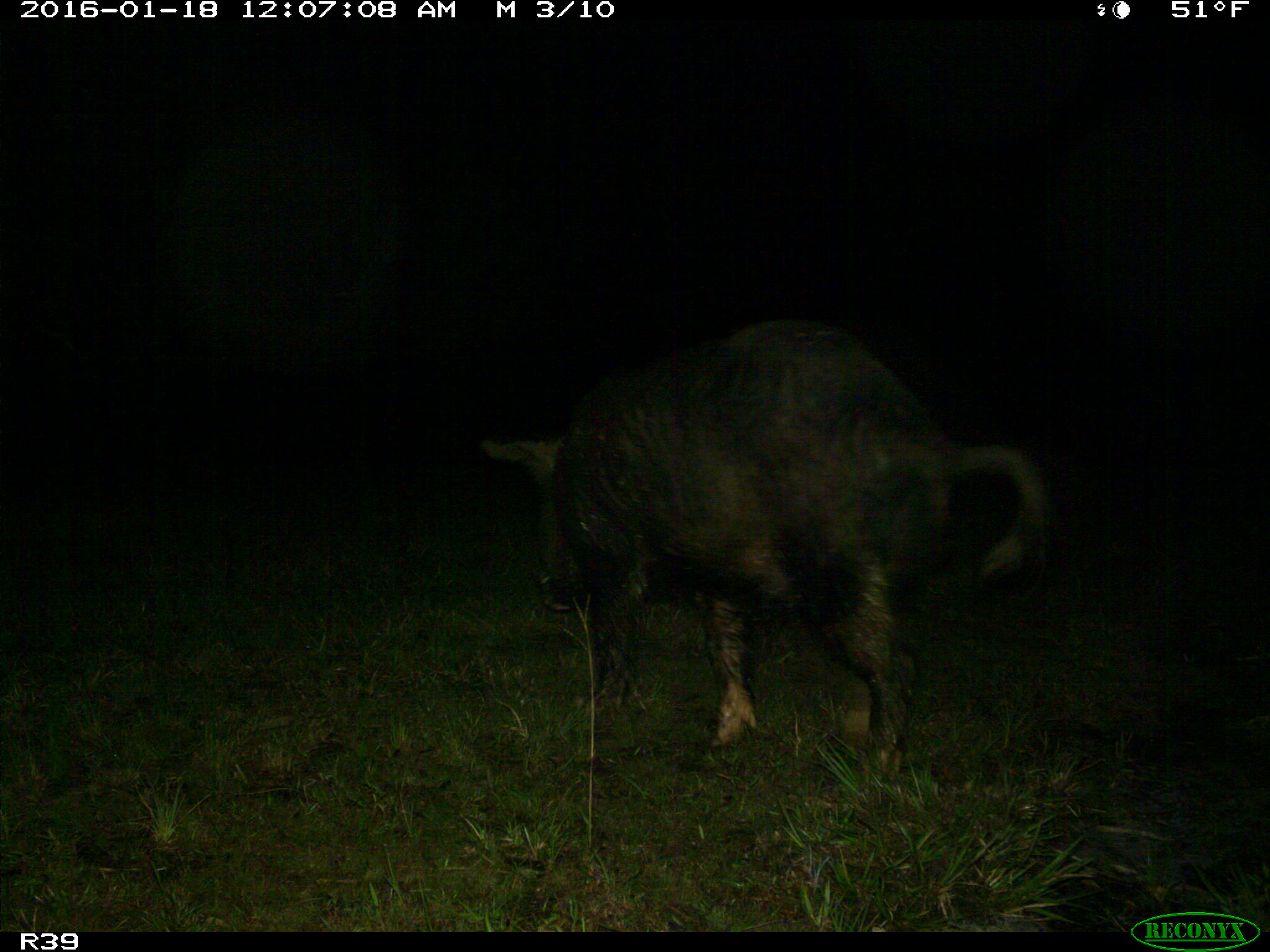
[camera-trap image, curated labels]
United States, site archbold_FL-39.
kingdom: Animalia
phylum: Chordata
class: Mammalia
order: Artiodactyla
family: Suidae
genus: Sus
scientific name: Sus scrofa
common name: wild boar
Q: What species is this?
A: Sus scrofa (wild boar).